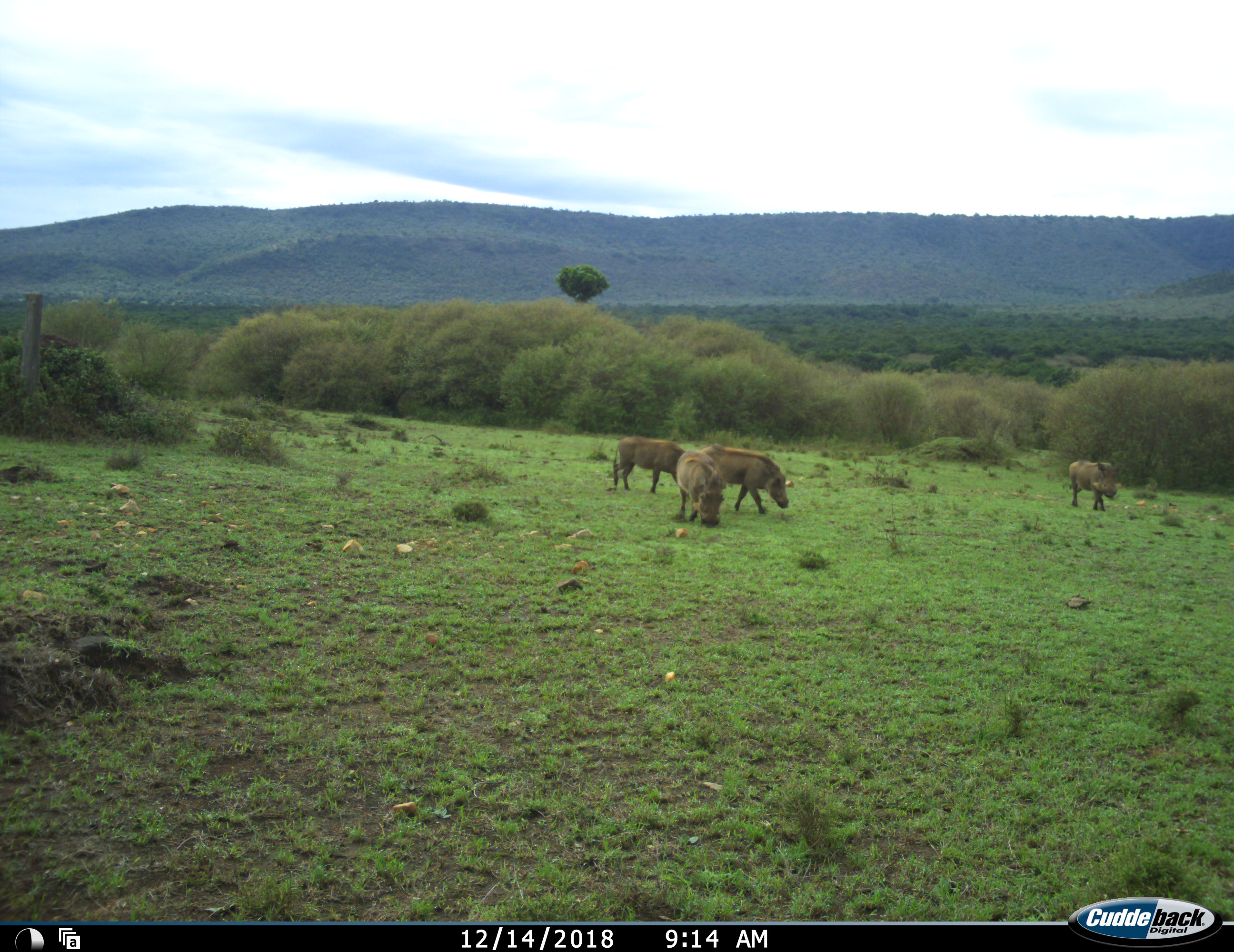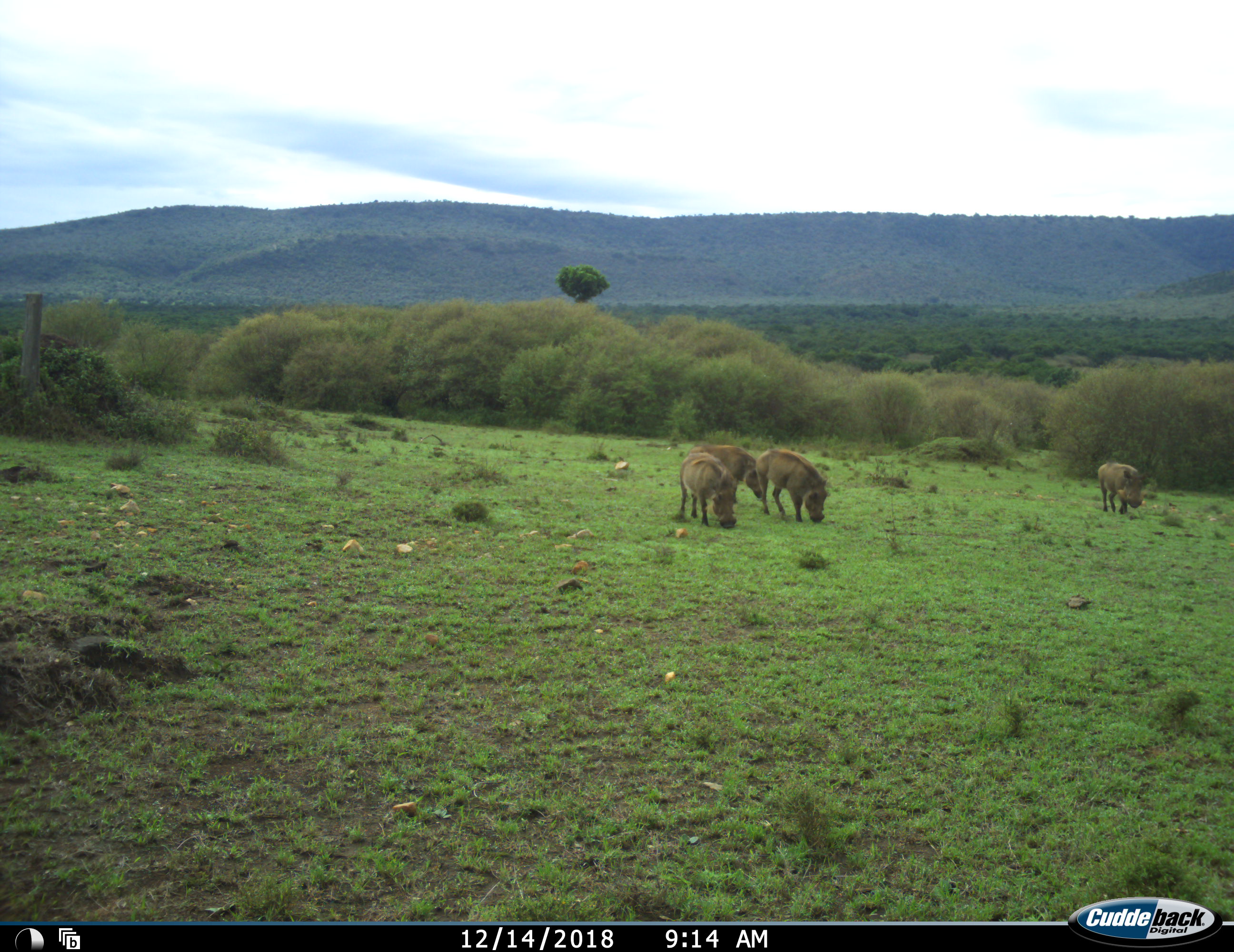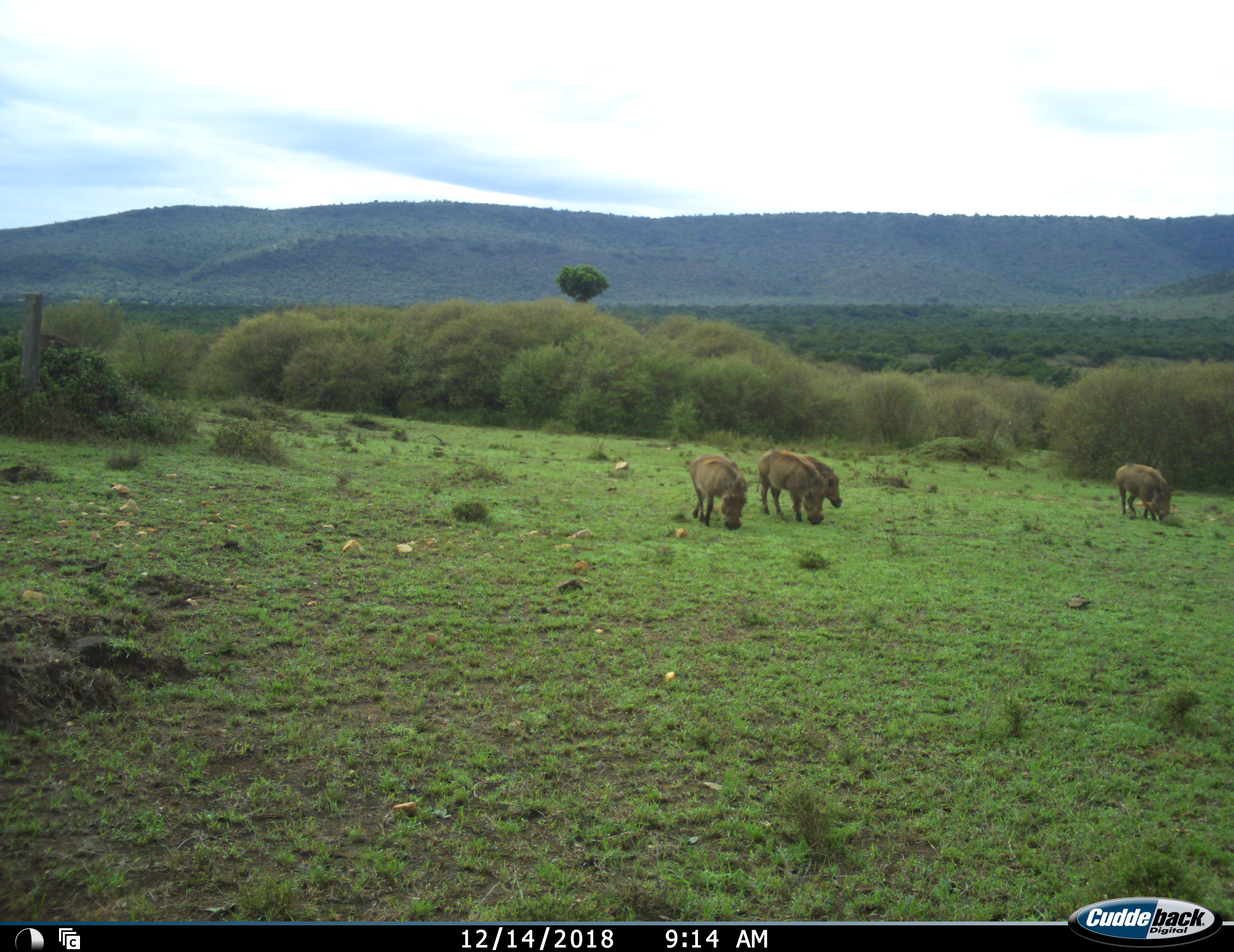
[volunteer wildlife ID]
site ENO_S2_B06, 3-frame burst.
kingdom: Animalia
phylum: Chordata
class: Mammalia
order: Artiodactyla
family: Suidae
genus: Phacochoerus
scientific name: Phacochoerus africanus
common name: warthog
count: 4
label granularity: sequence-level